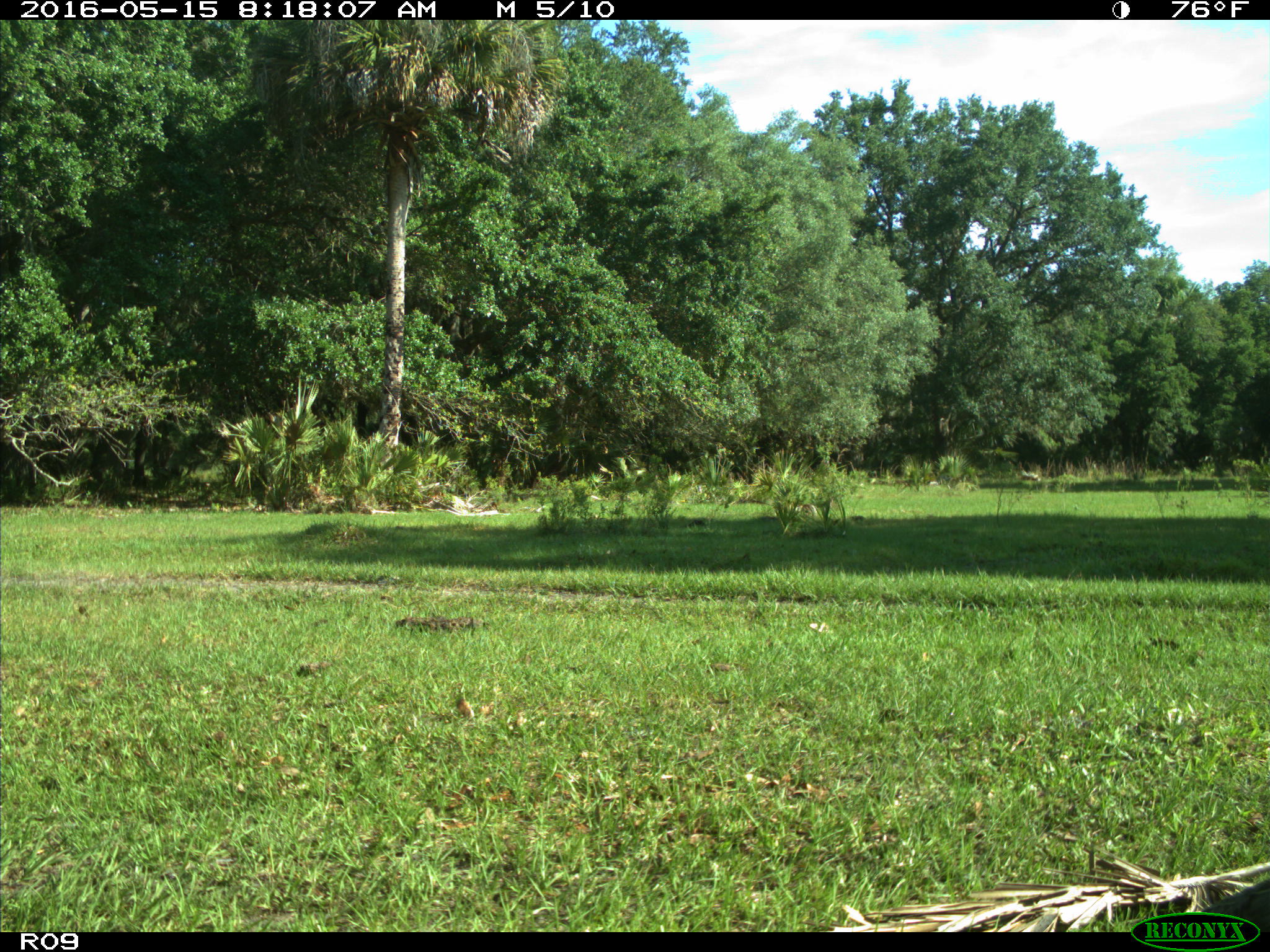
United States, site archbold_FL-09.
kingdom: Animalia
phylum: Chordata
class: Aves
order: Galliformes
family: Phasianidae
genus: Meleagris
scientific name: Meleagris gallopavo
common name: wild turkey